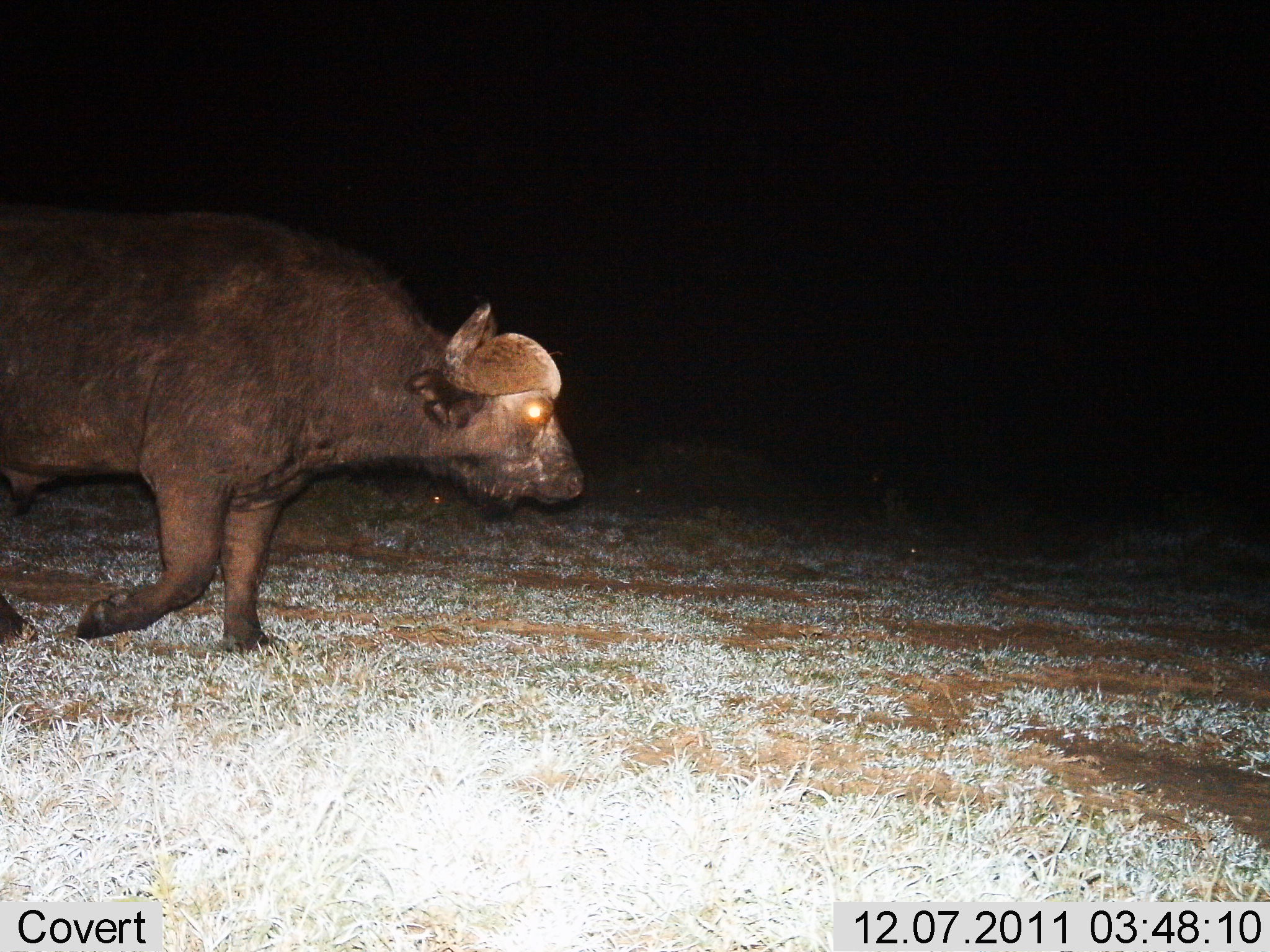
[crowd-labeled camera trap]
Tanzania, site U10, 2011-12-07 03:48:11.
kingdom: Animalia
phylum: Chordata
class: Mammalia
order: Artiodactyla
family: Bovidae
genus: Syncerus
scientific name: Syncerus caffer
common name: cape buffalo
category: buffalo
Buffalo (cape buffalo) (Syncerus caffer), count 1. Behavior (volunteer vote fractions): standing 0%, resting 0%, moving 100%, interacting 0%. Young present (vote fraction): 0%. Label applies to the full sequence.